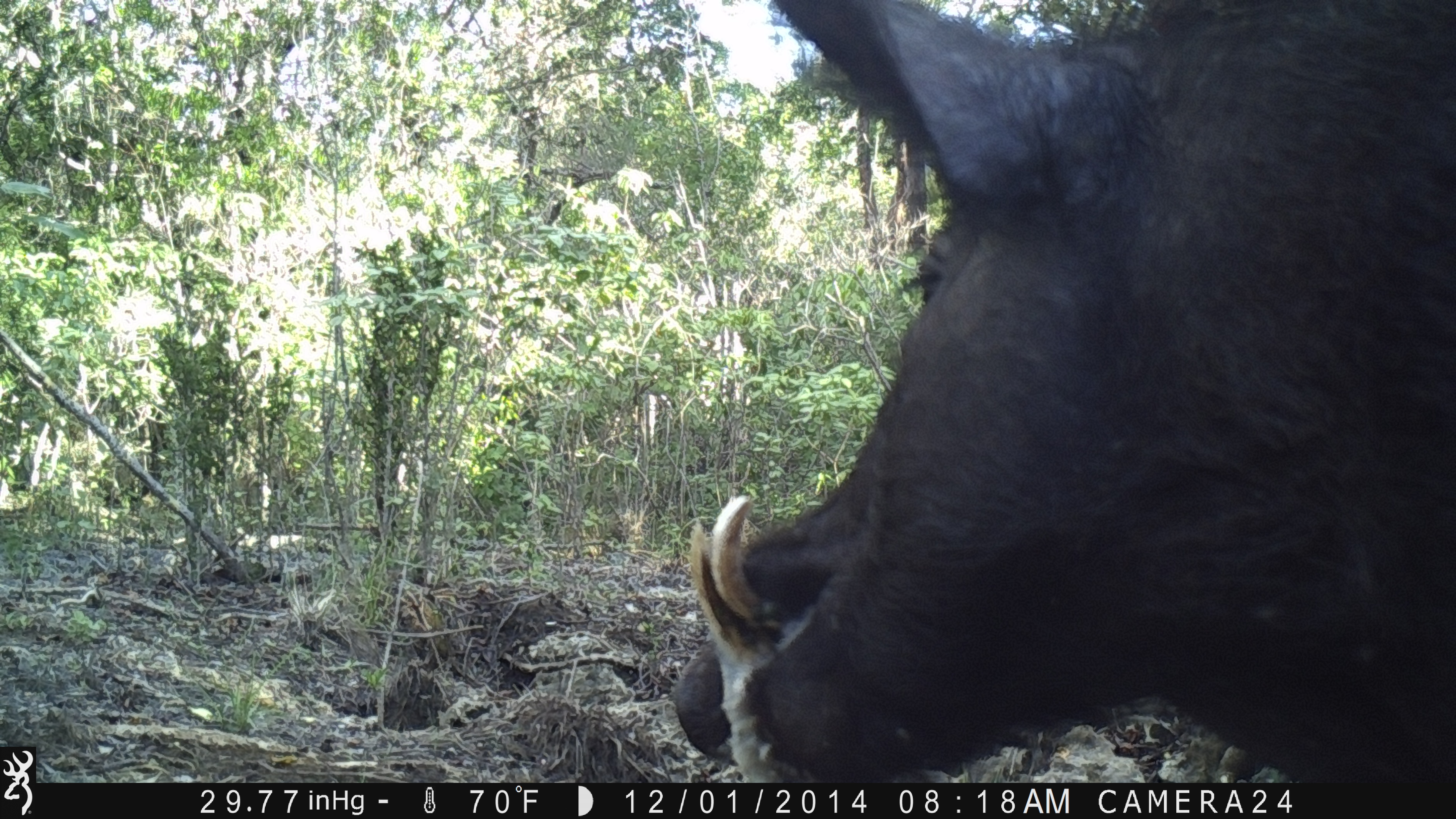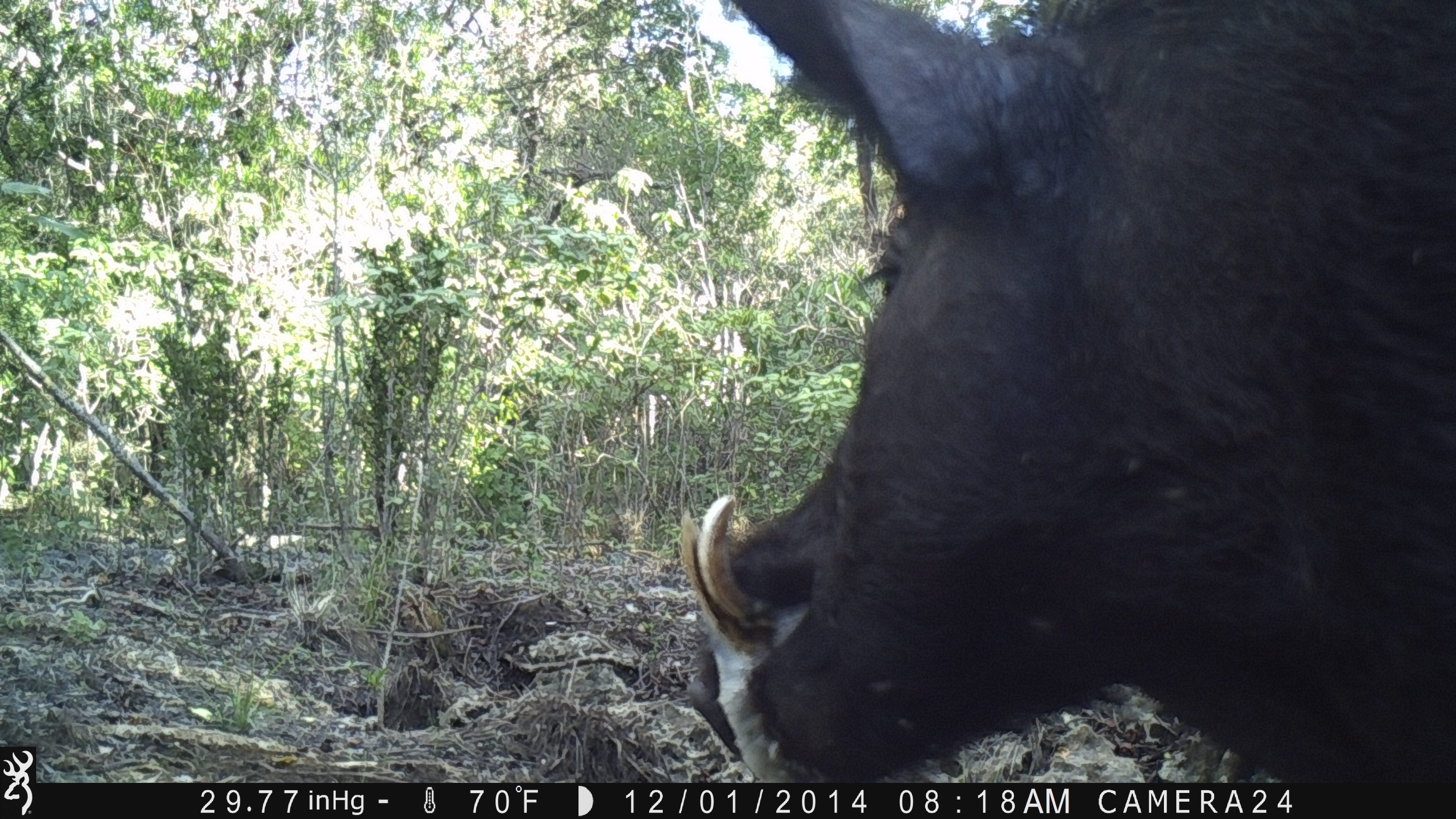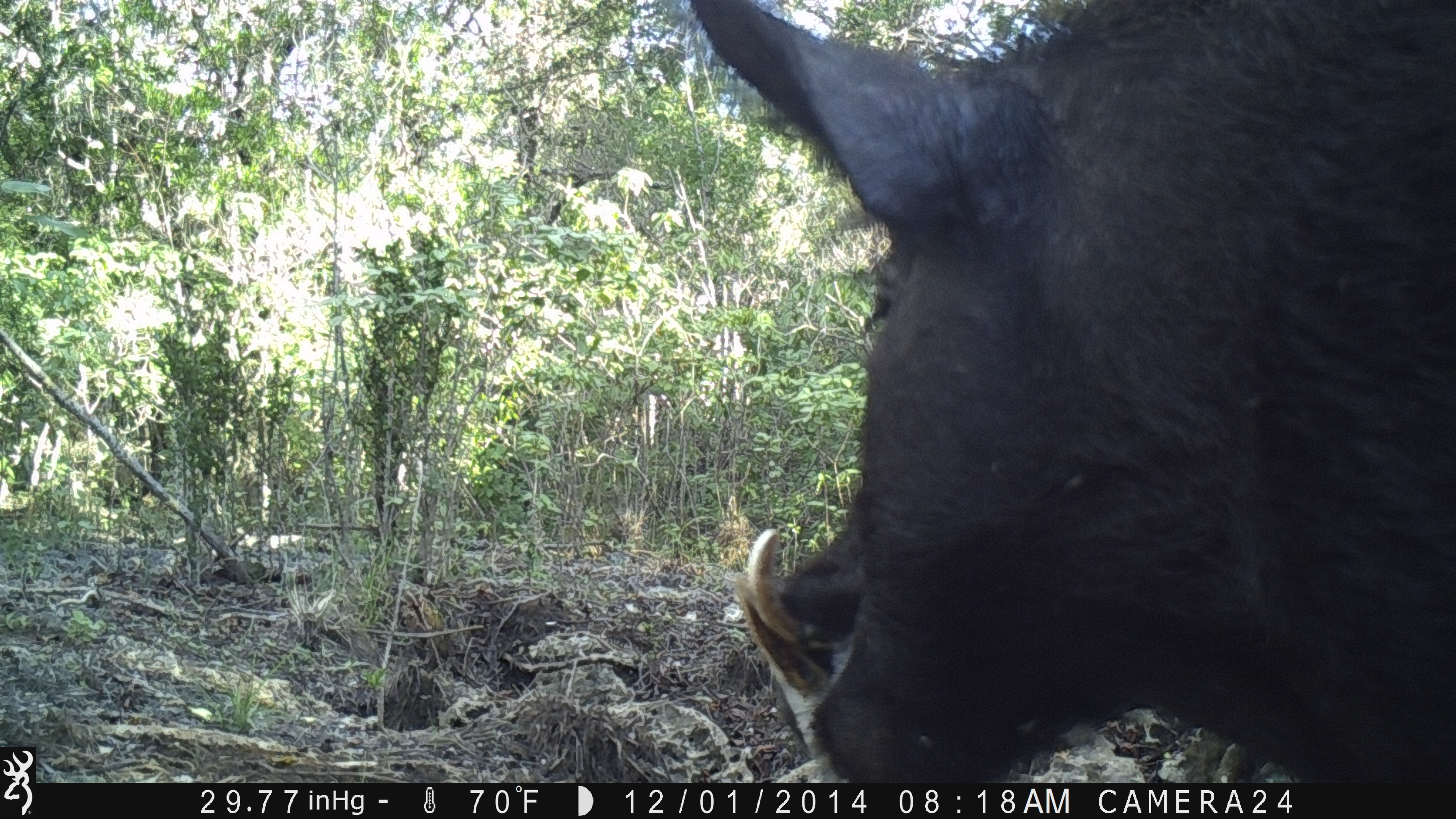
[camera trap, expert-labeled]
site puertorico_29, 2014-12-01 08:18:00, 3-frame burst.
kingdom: Animalia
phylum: Chordata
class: Mammalia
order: Artiodactyla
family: Suidae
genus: Sus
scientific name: Sus scrofa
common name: pig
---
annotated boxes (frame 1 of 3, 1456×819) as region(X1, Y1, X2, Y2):
pig: region(674, 2, 1447, 790)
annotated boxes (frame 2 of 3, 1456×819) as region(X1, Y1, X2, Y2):
pig: region(668, 0, 1456, 790)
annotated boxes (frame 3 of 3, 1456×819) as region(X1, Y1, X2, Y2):
pig: region(674, 0, 1452, 791)